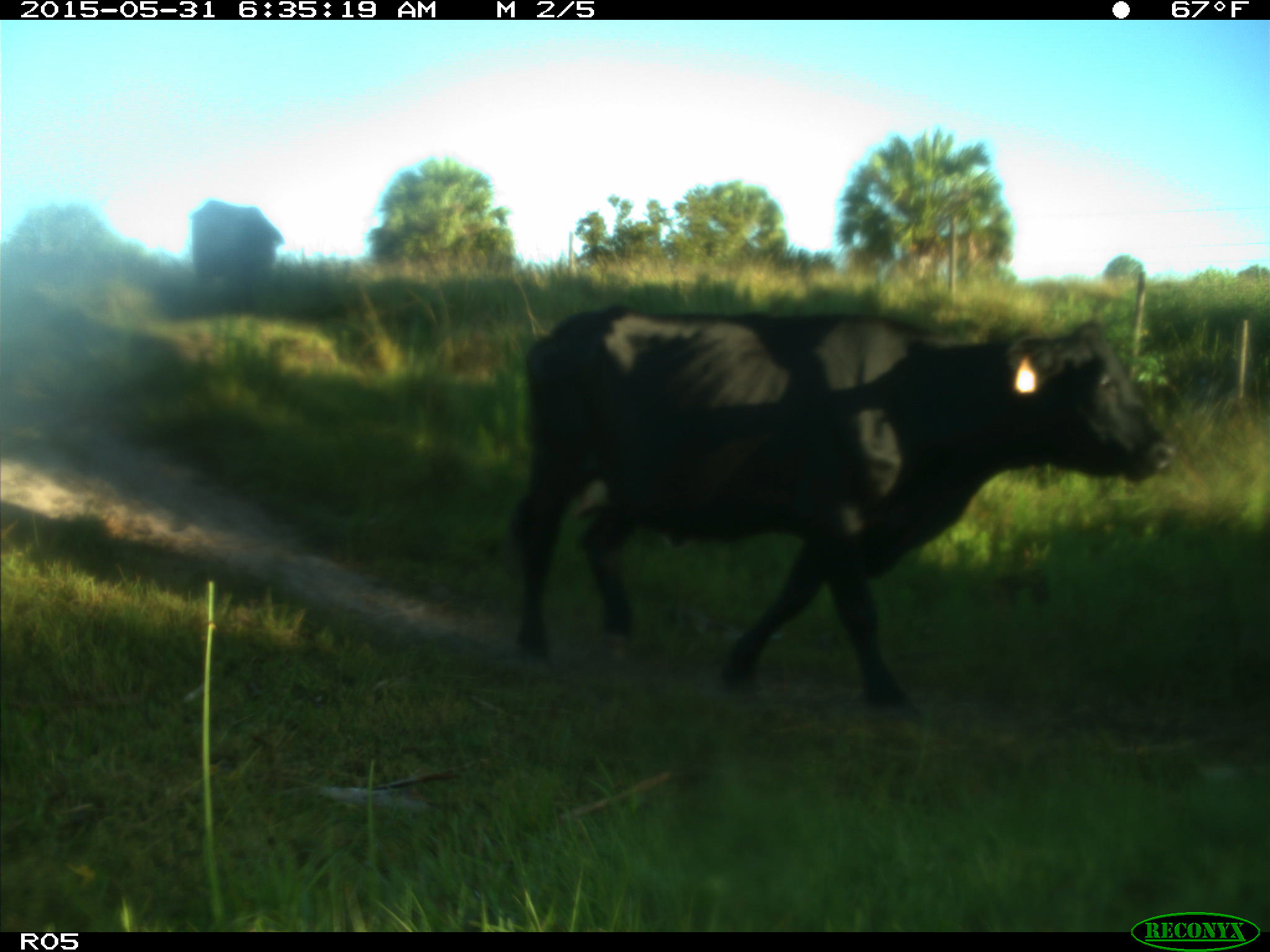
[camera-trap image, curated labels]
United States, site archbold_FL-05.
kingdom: Animalia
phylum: Chordata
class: Mammalia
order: Artiodactyla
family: Bovidae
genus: Bos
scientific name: Bos taurus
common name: domestic cow